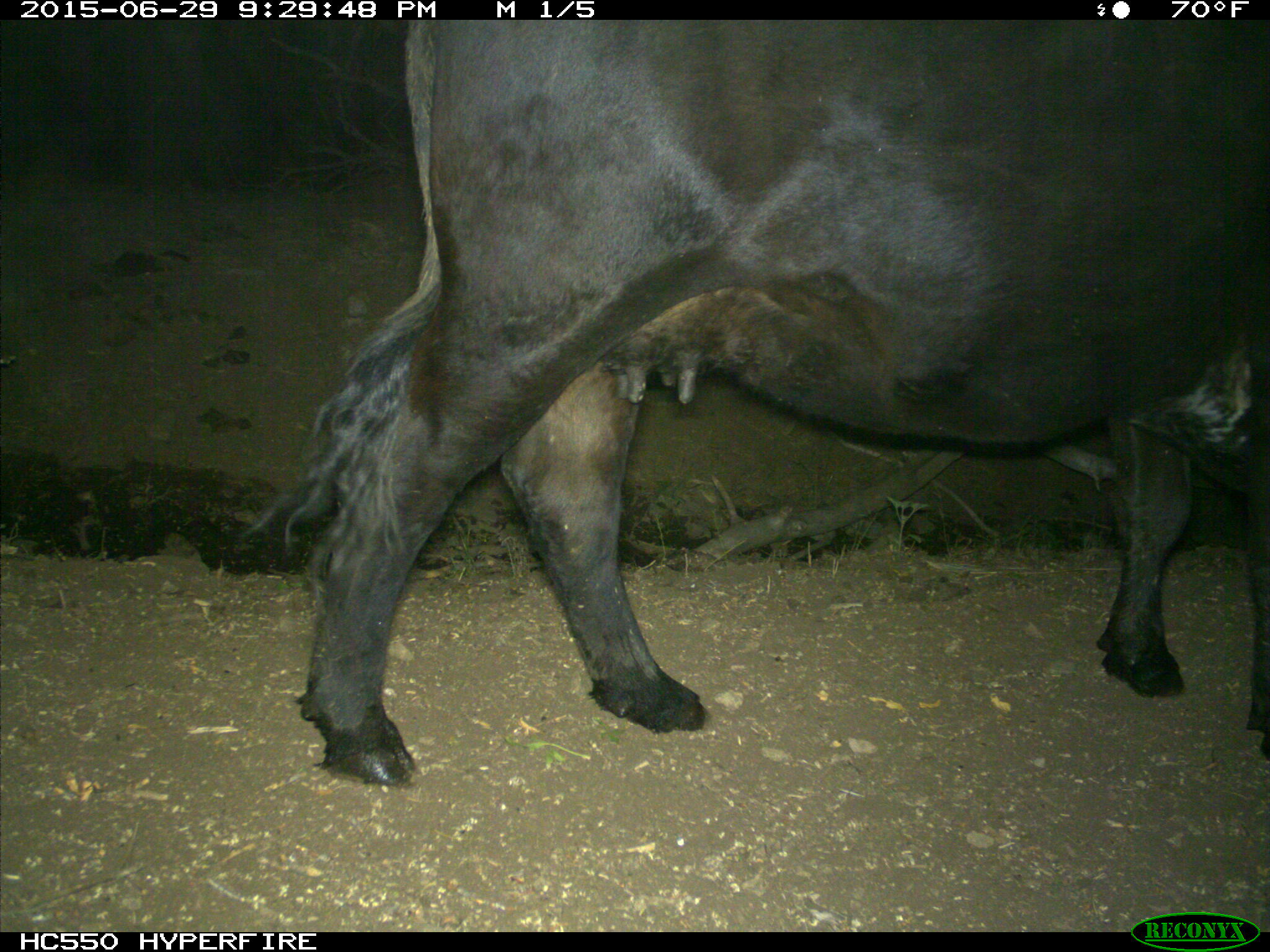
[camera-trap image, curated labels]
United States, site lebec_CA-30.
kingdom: Animalia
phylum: Chordata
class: Mammalia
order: Artiodactyla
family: Bovidae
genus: Bos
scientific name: Bos taurus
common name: domestic cow